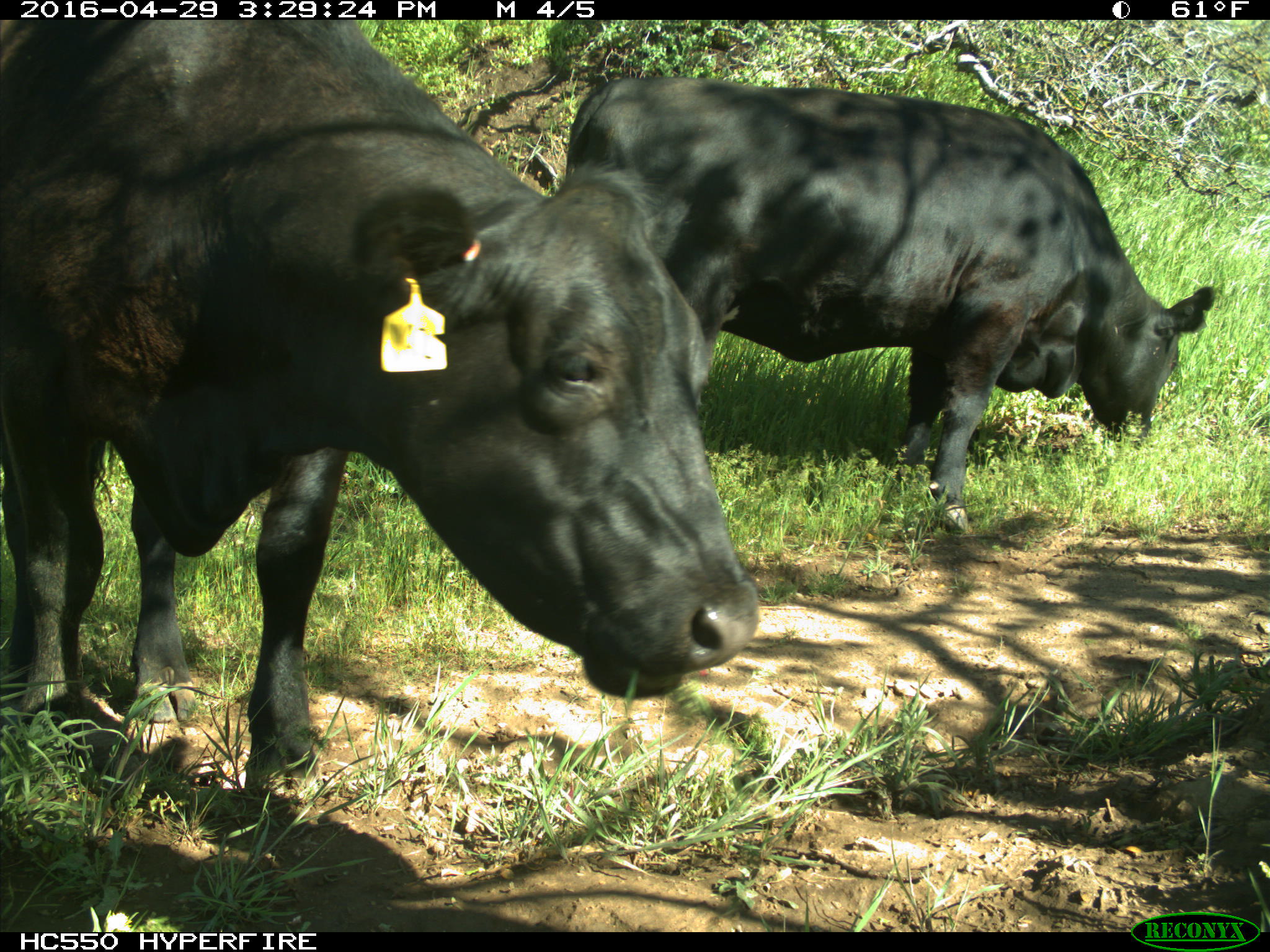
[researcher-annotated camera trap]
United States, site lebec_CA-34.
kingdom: Animalia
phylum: Chordata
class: Mammalia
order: Artiodactyla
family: Bovidae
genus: Bos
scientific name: Bos taurus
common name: domestic cow